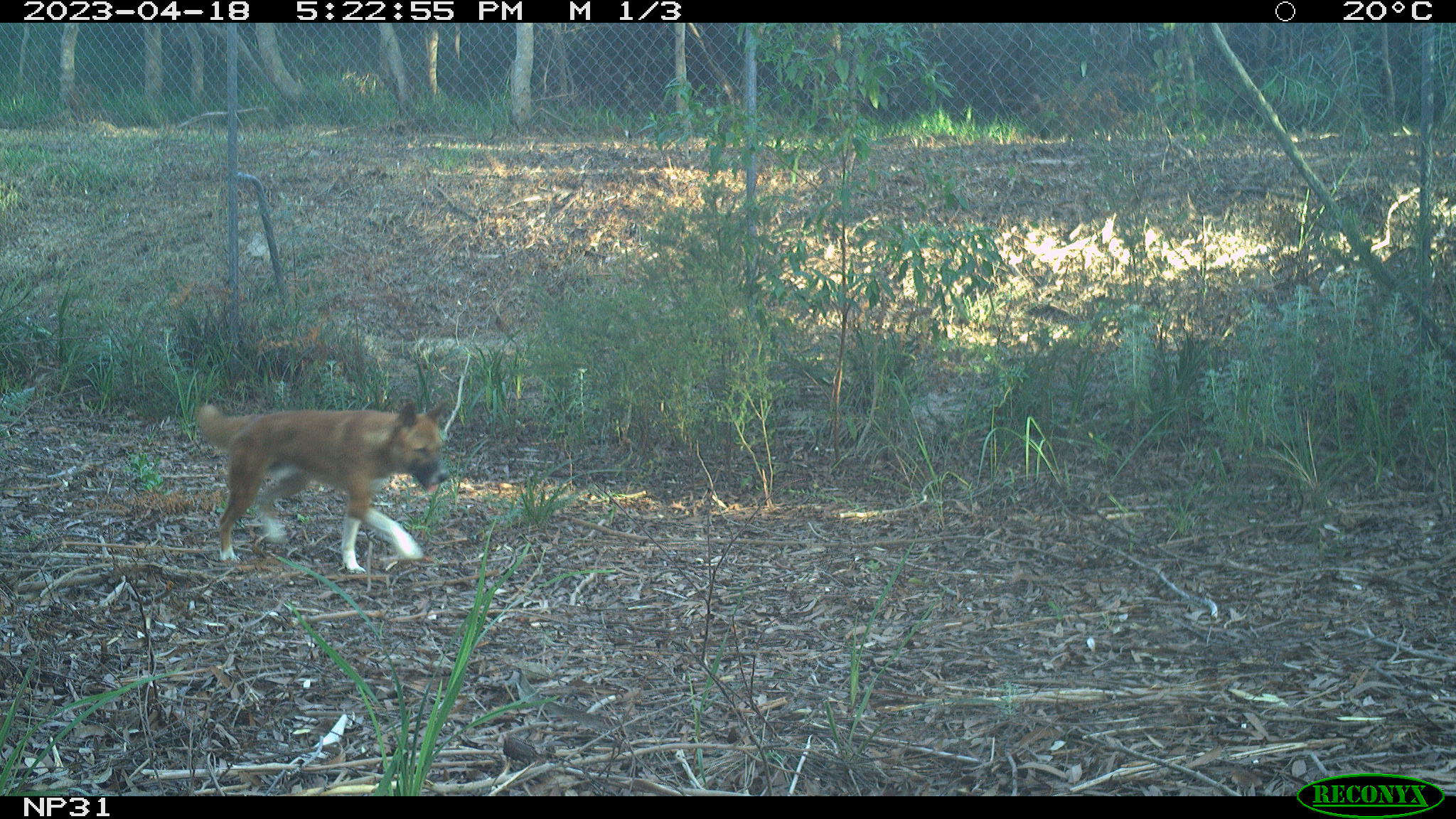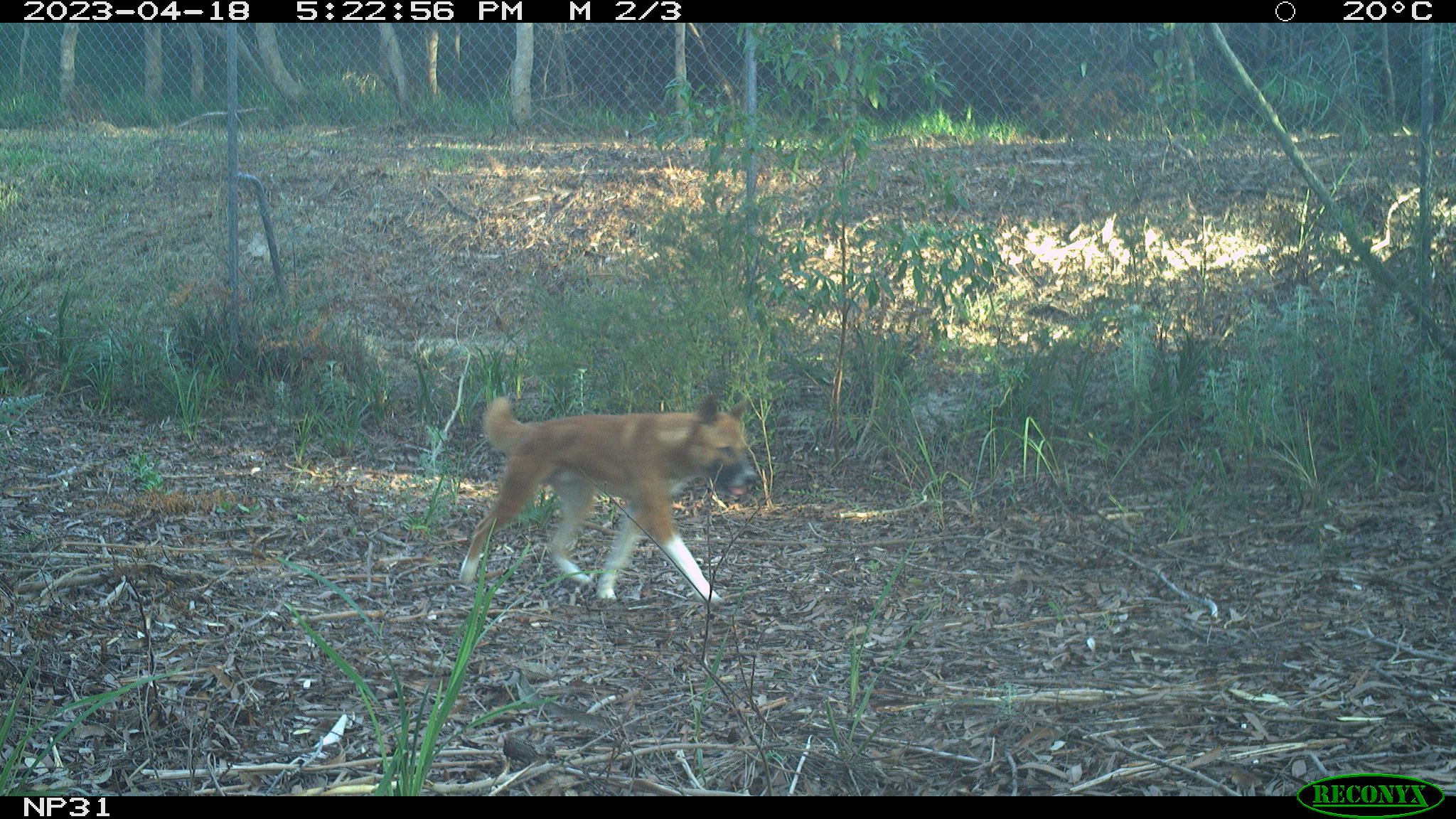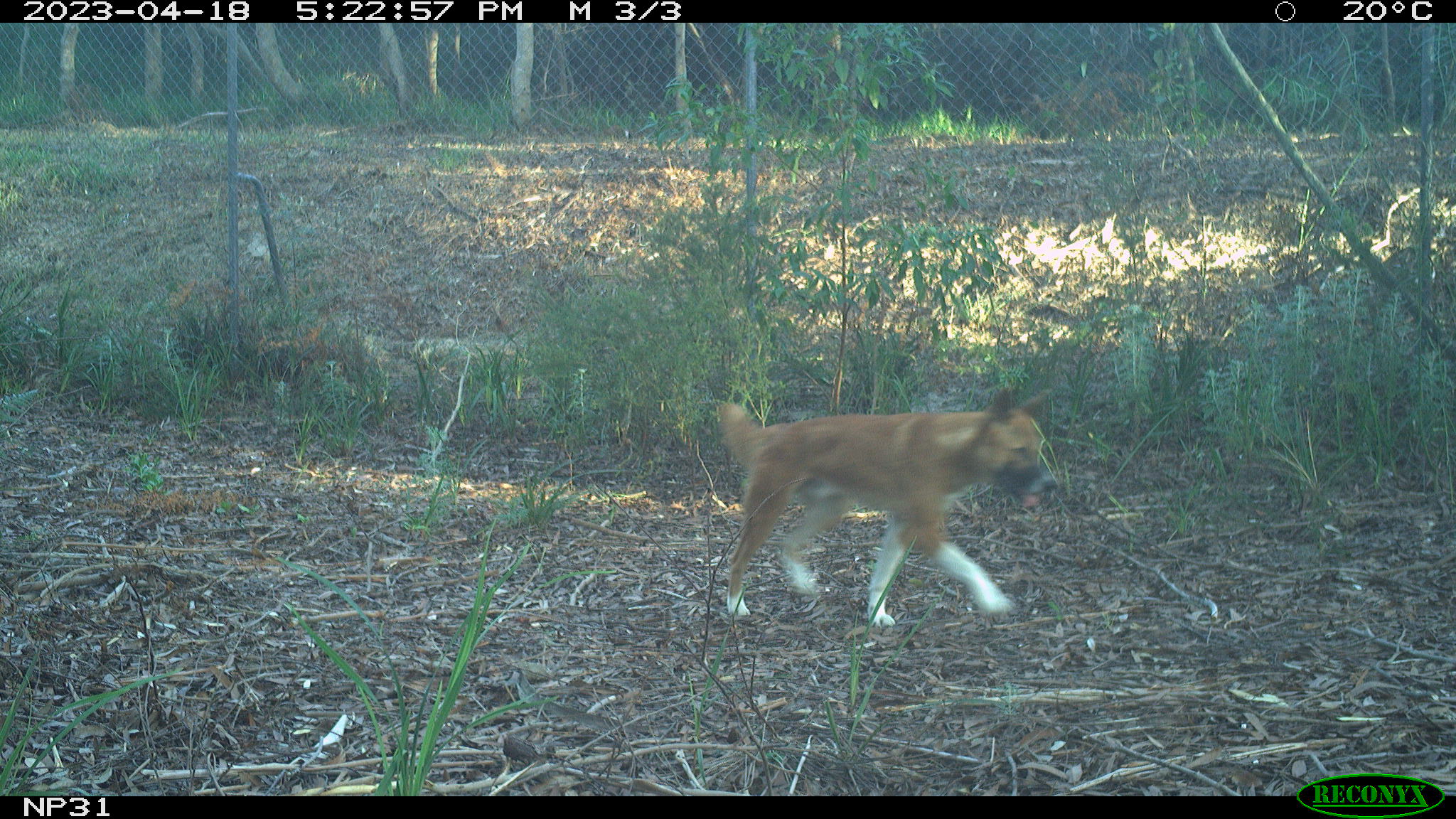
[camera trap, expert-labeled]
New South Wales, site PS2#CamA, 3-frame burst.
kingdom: Animalia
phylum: Chordata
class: Mammalia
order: Carnivora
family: Canidae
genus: Canis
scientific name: Canis familiaris dingo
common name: dingo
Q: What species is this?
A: Dingo (Canis familiaris dingo).